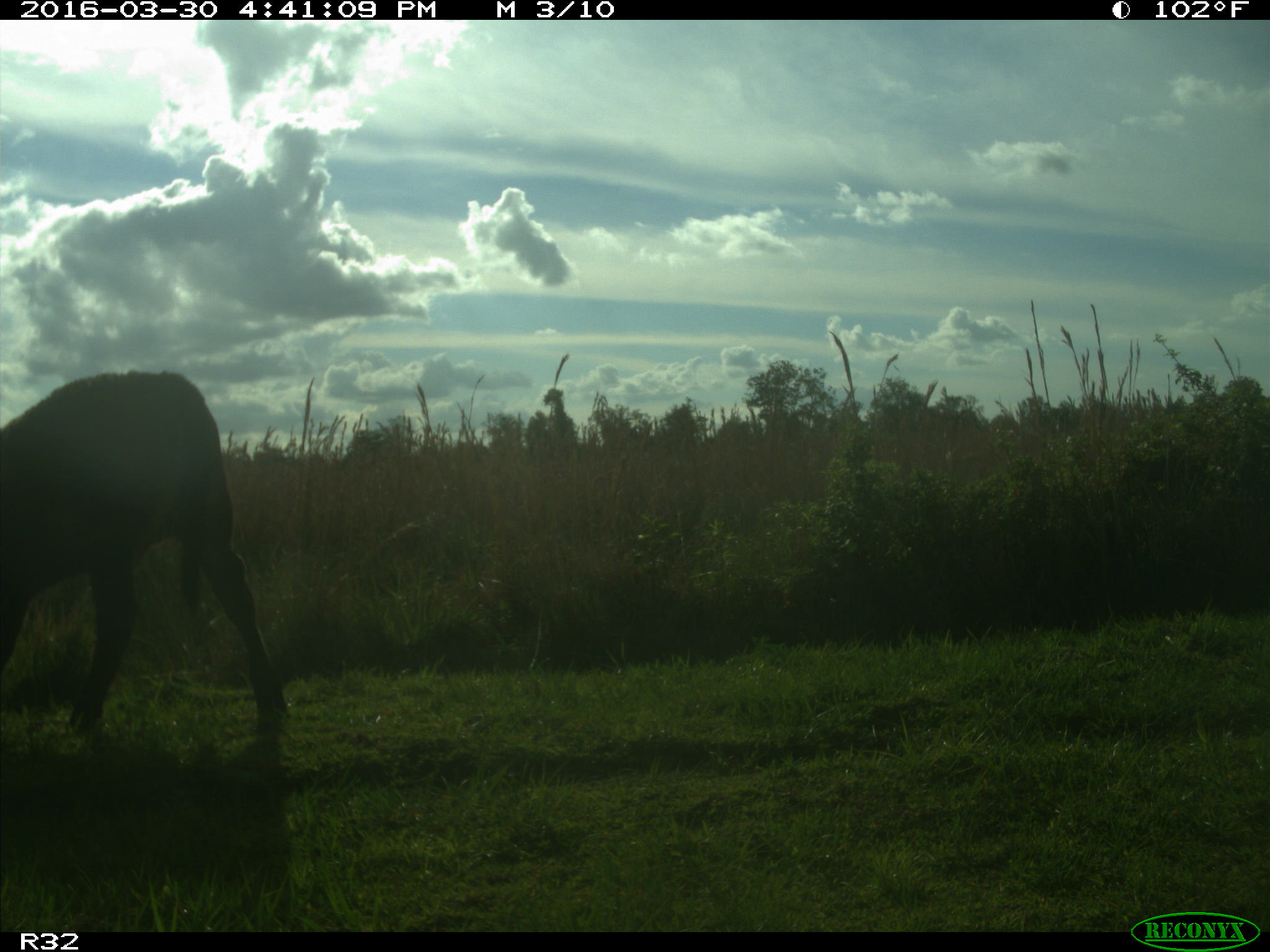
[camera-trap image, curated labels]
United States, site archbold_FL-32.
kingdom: Animalia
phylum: Chordata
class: Mammalia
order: Artiodactyla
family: Bovidae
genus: Bos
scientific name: Bos taurus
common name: domestic cow